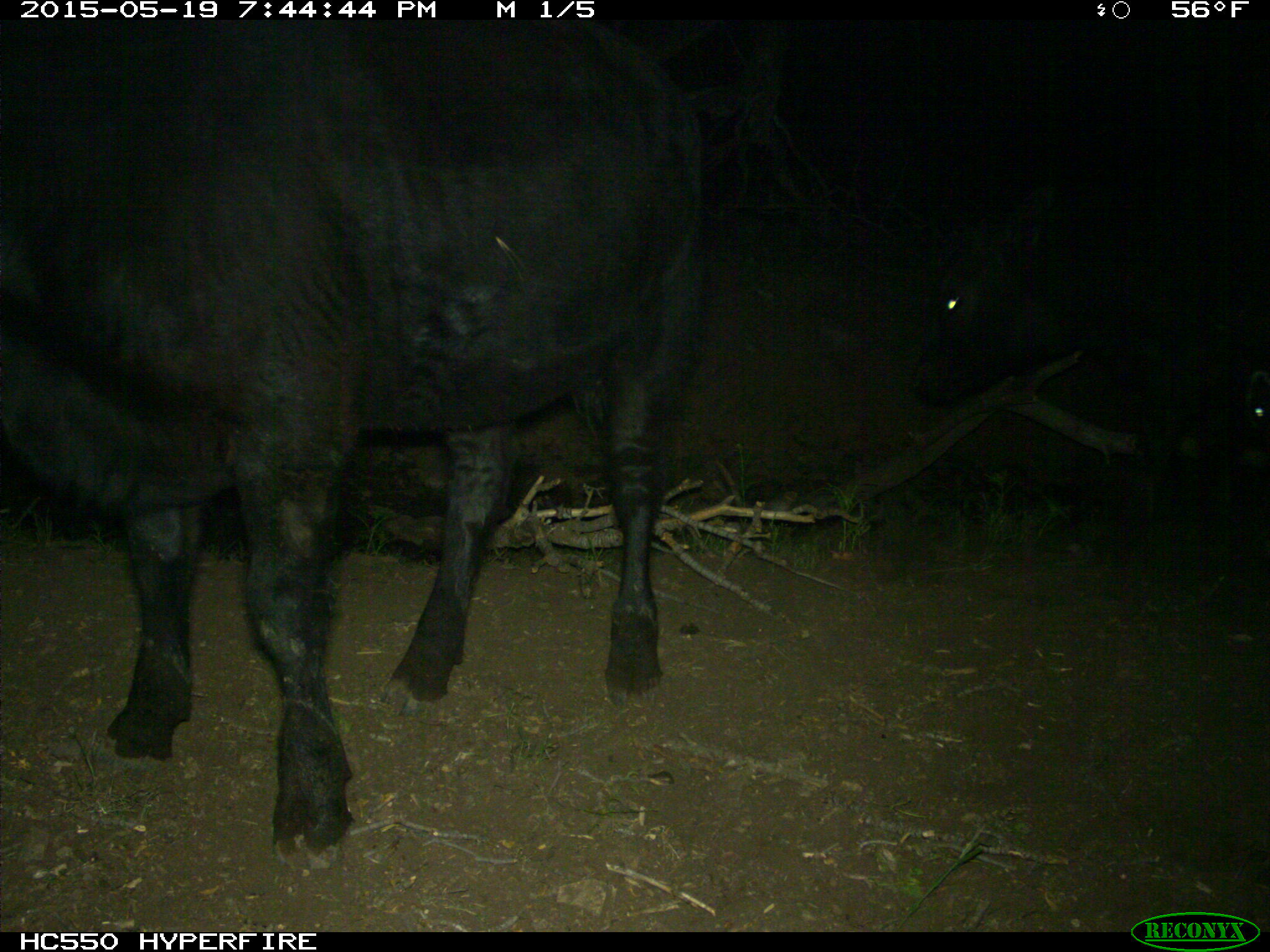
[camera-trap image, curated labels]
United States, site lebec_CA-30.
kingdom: Animalia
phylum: Chordata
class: Mammalia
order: Artiodactyla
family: Bovidae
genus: Bos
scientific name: Bos taurus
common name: domestic cow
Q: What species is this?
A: Bos taurus (domestic cow).